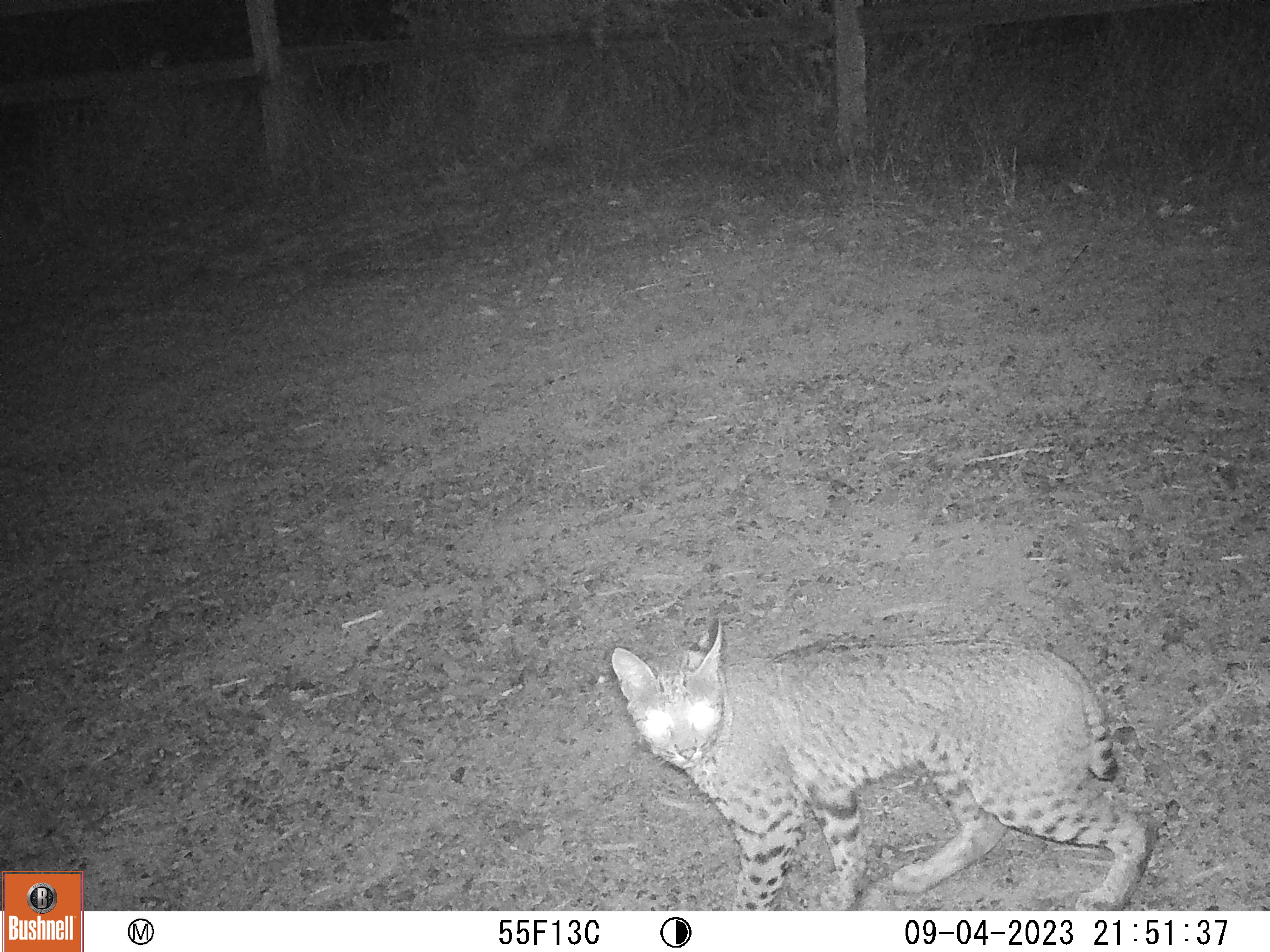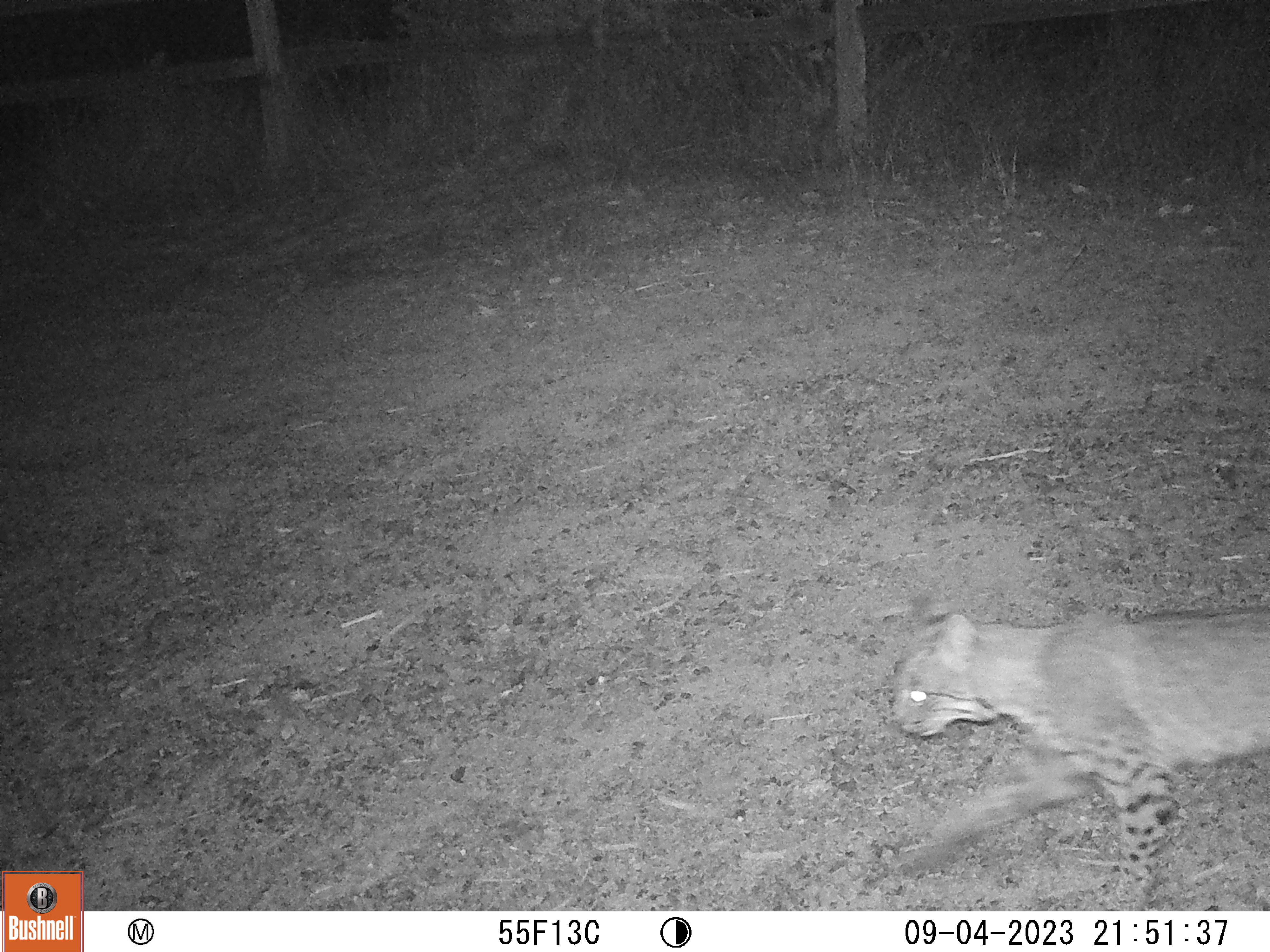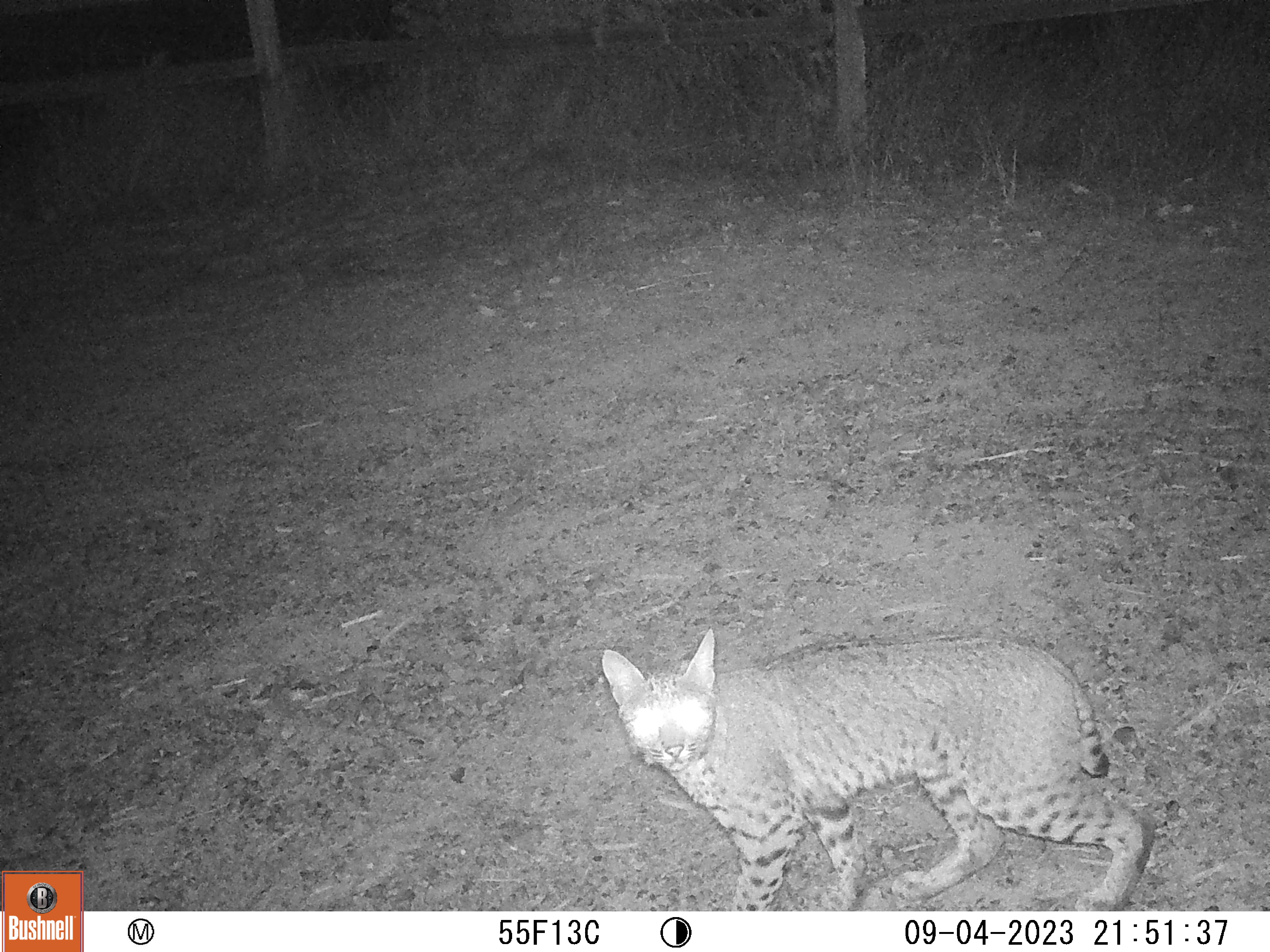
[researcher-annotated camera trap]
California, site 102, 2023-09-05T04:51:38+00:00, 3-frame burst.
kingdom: Animalia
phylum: Chordata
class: Mammalia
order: Carnivora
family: Felidae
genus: Lynx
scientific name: Lynx rufus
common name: bobcat